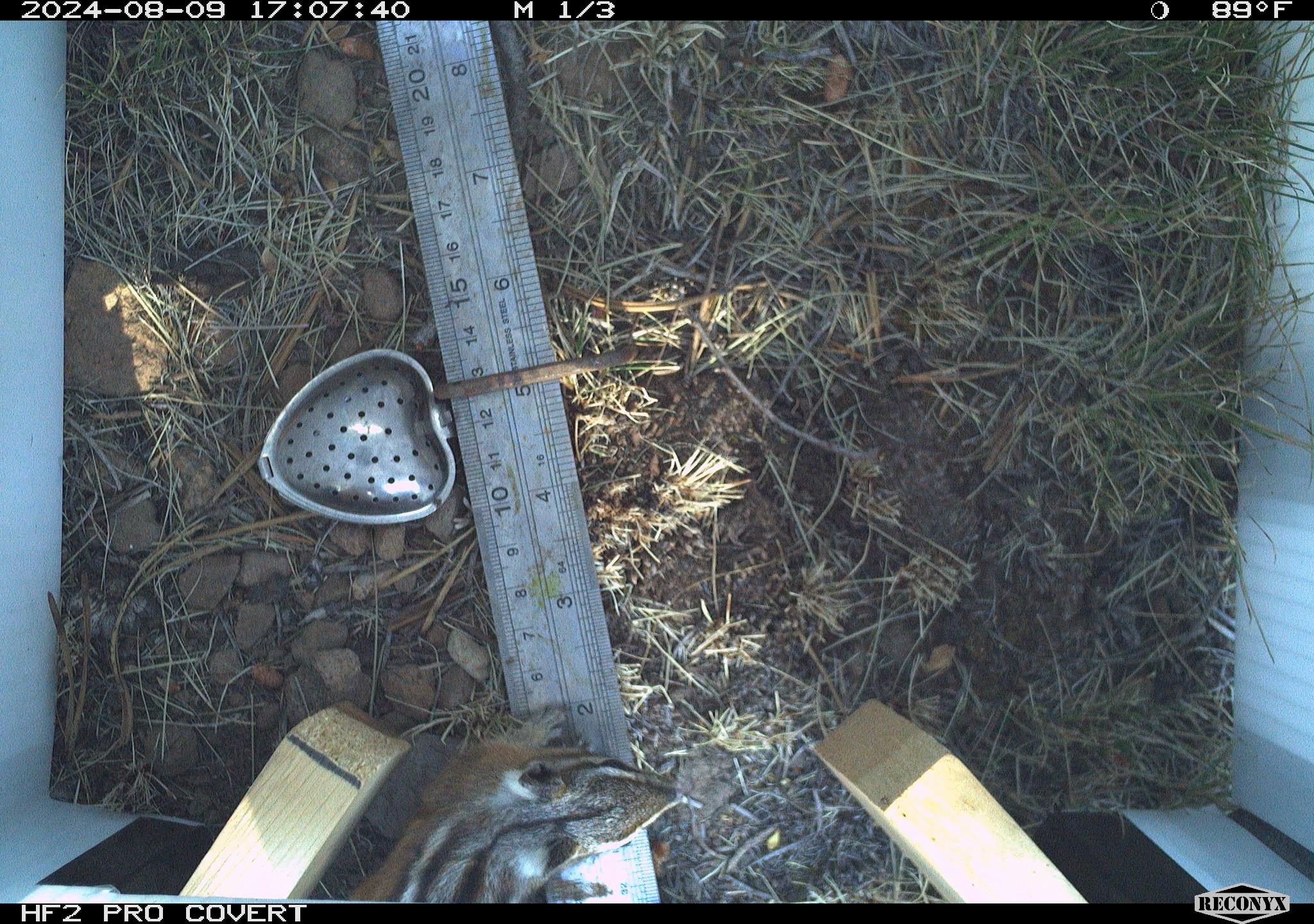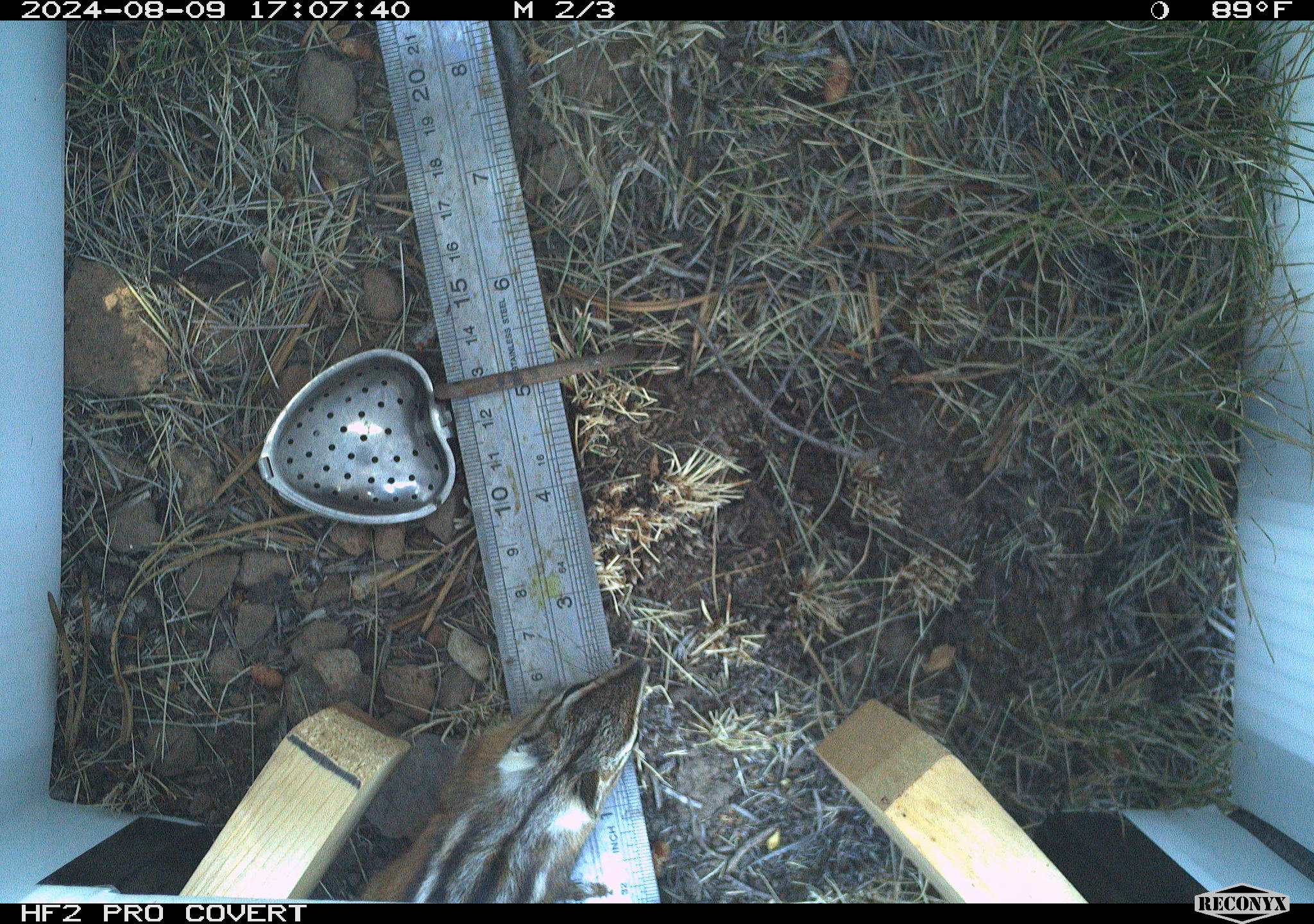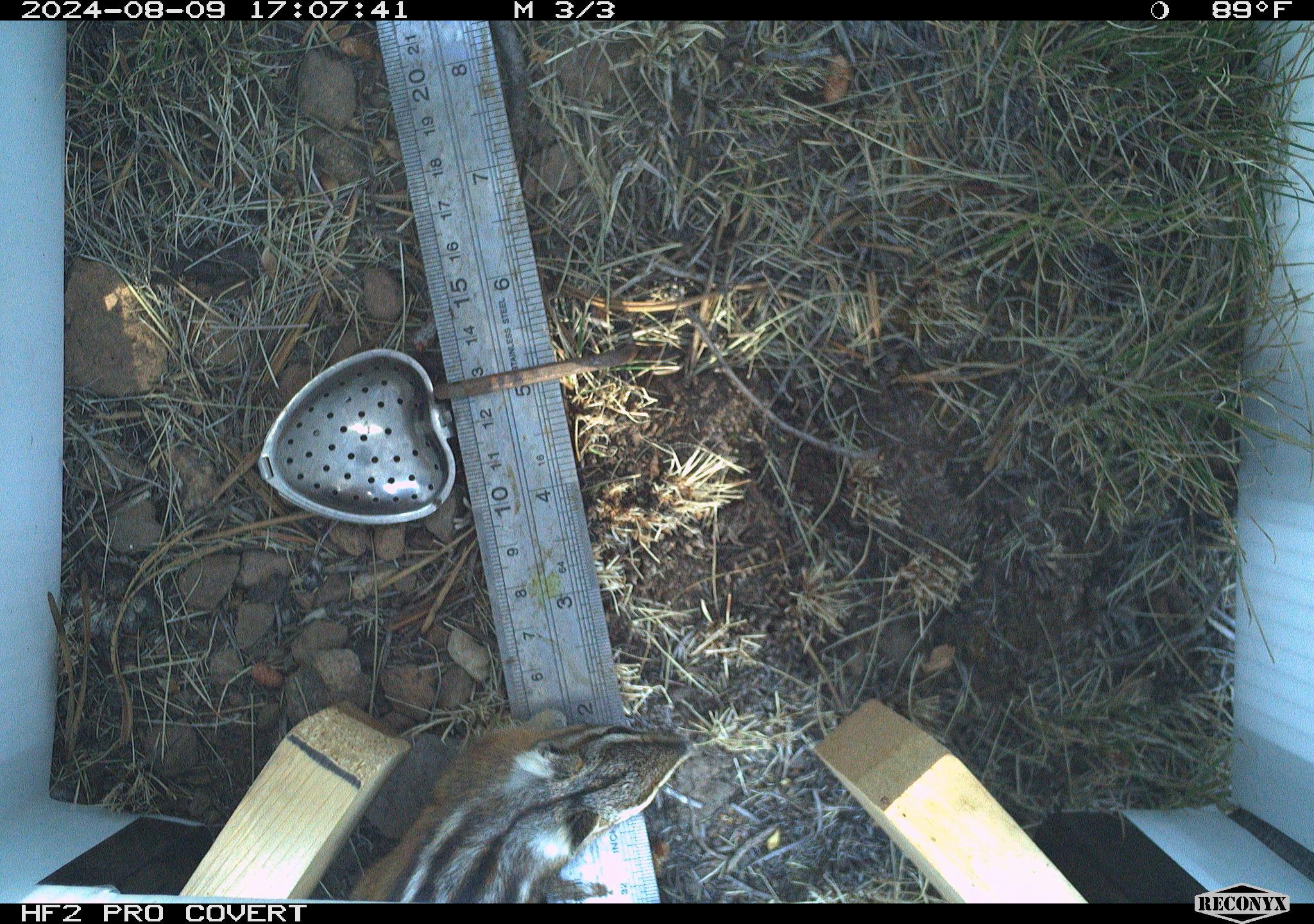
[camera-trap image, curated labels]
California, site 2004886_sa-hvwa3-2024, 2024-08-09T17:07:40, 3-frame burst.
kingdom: Animalia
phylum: Chordata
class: Mammalia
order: Rodentia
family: Sciuridae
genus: Neotamias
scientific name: Neotamias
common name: western chipmunks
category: neotamias species